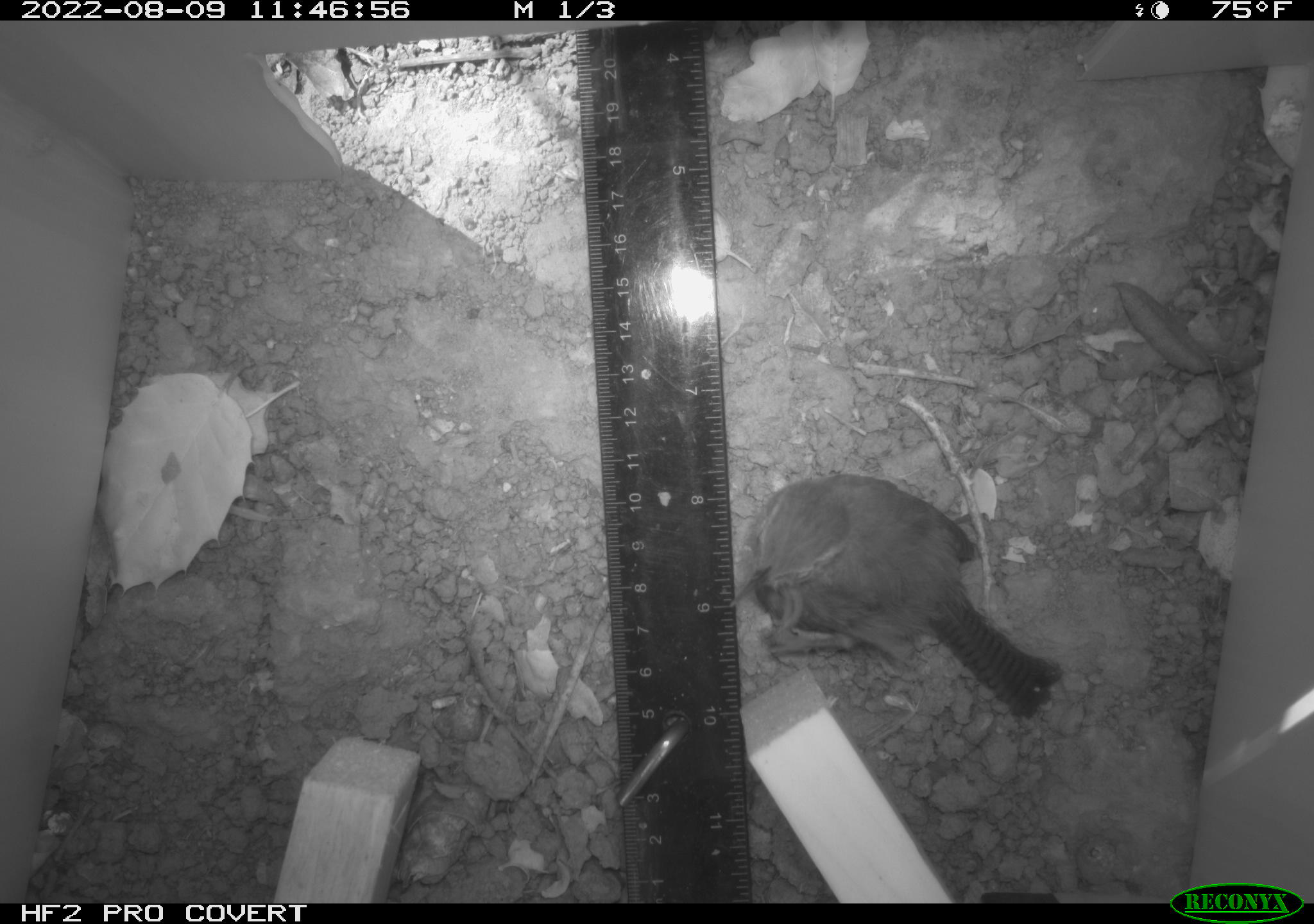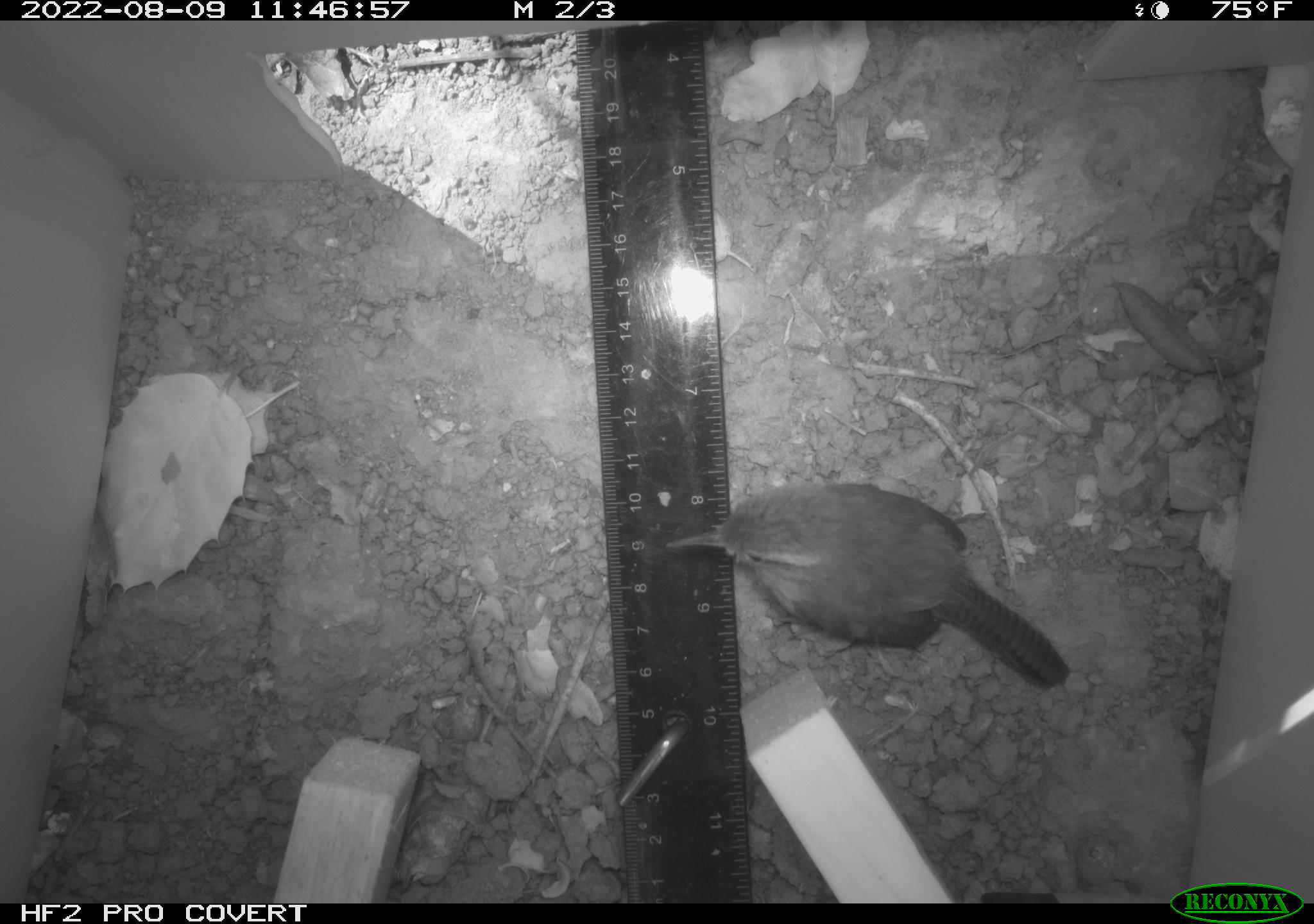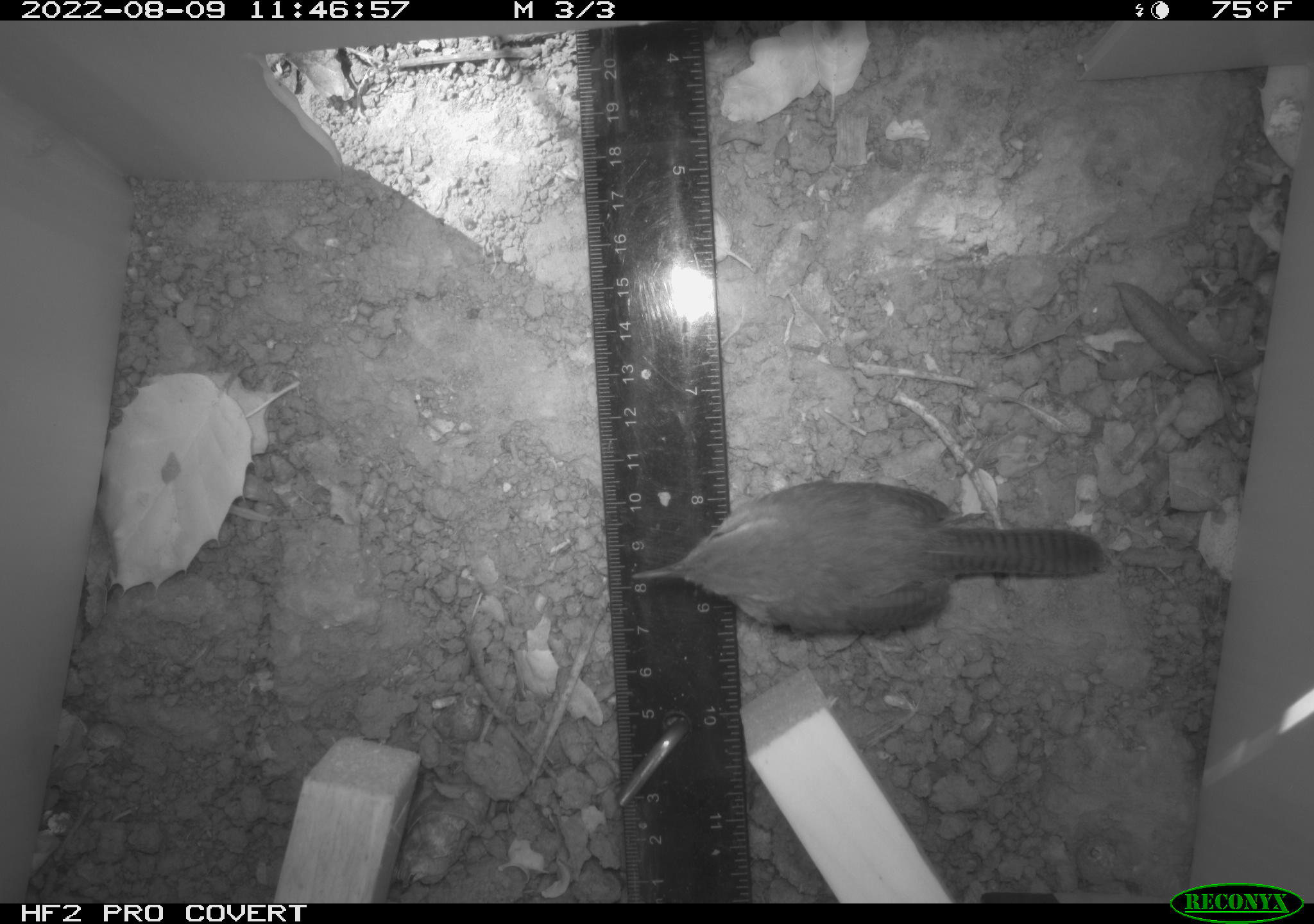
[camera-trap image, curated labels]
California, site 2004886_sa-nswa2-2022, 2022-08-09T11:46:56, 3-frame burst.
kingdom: Animalia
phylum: Chordata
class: Aves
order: Passeriformes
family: Troglodytidae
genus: Thryomanes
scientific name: Thryomanes bewickii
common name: bewick's wren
Bewick's wren (Thryomanes bewickii).